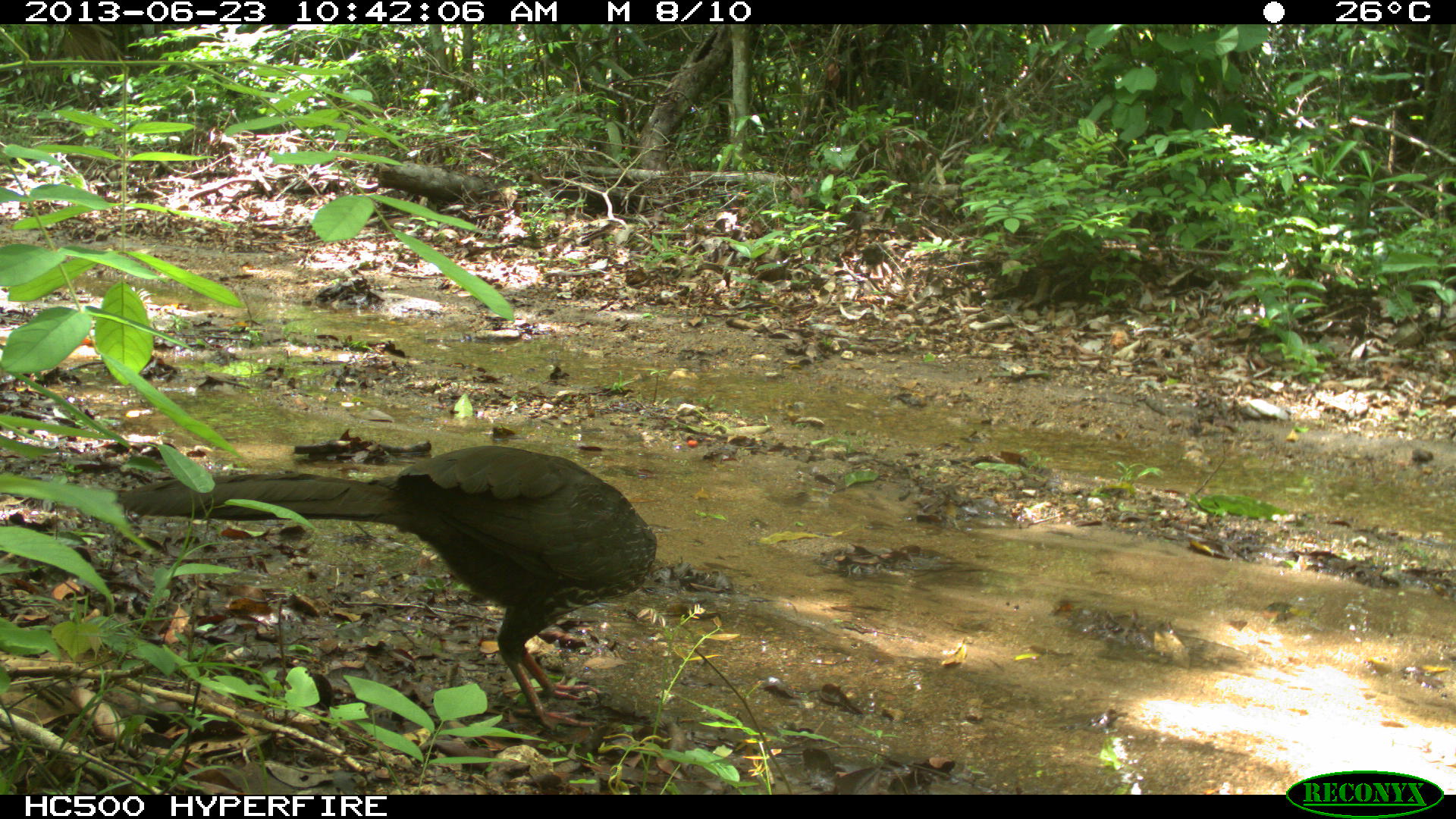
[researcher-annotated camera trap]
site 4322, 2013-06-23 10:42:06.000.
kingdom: Animalia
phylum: Chordata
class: Aves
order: Galliformes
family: Cracidae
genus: Penelope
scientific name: Penelope purpurascens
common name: crested guan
Penelope purpurascens (crested guan), count 1.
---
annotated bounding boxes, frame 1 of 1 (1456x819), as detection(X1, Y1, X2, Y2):
penelope purpurascens: detection(111, 443, 657, 732)